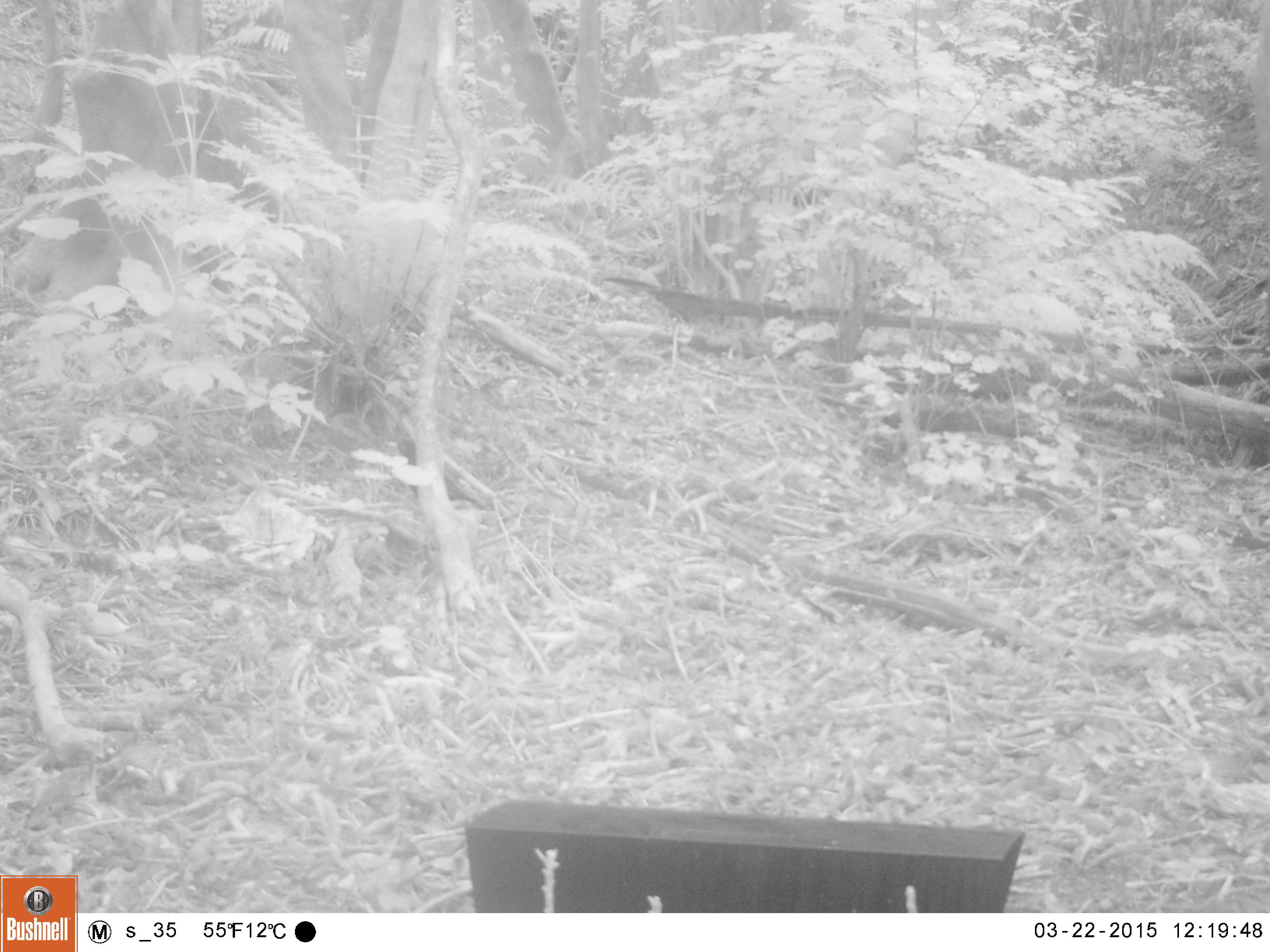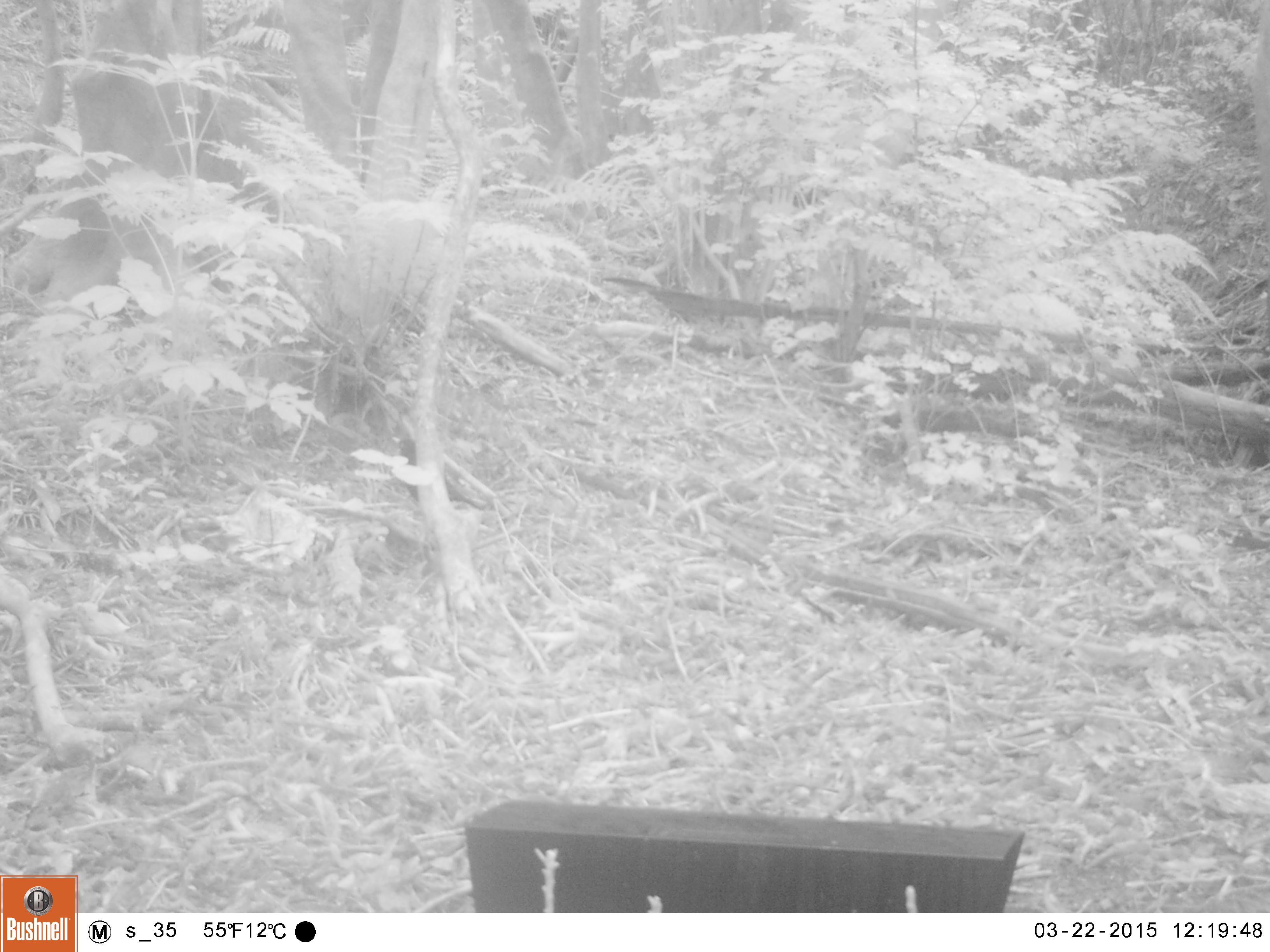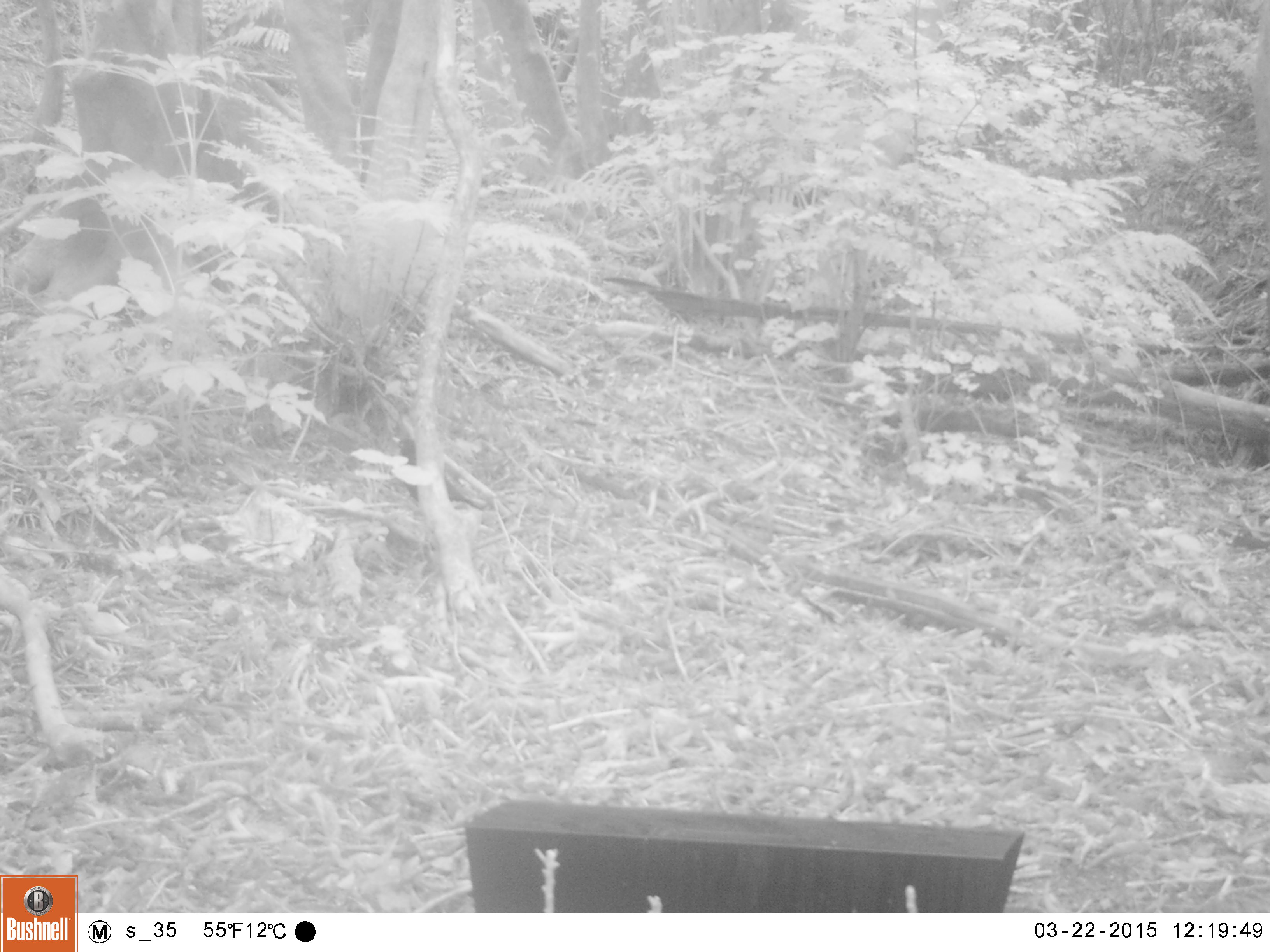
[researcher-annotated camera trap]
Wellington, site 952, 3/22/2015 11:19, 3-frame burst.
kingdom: Animalia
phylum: Chordata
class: Aves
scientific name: Aves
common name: bird